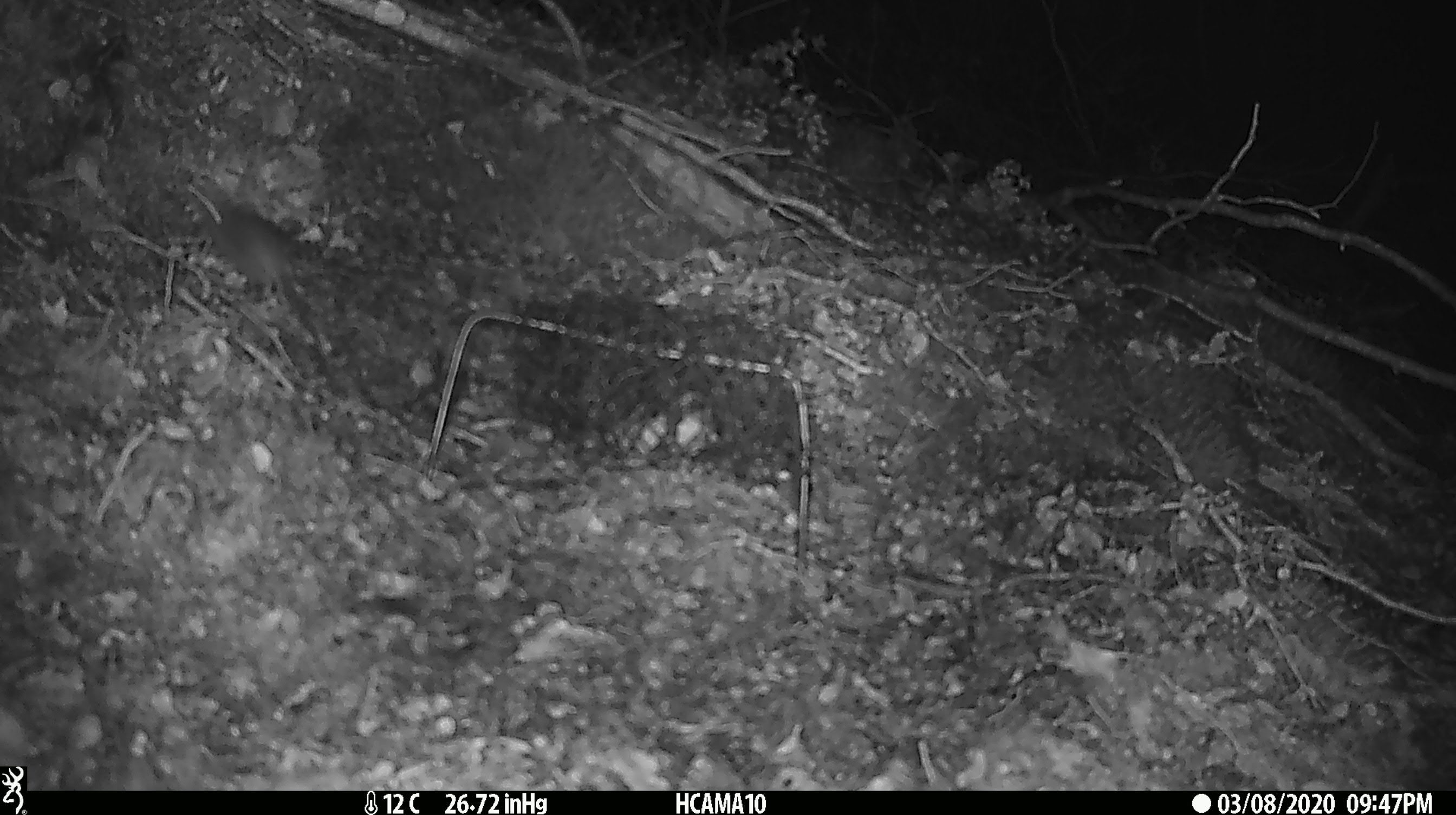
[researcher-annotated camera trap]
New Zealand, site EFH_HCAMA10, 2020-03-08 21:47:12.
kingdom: Animalia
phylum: Chordata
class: Mammalia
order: Rodentia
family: Muridae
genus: Mus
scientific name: Mus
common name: mouse